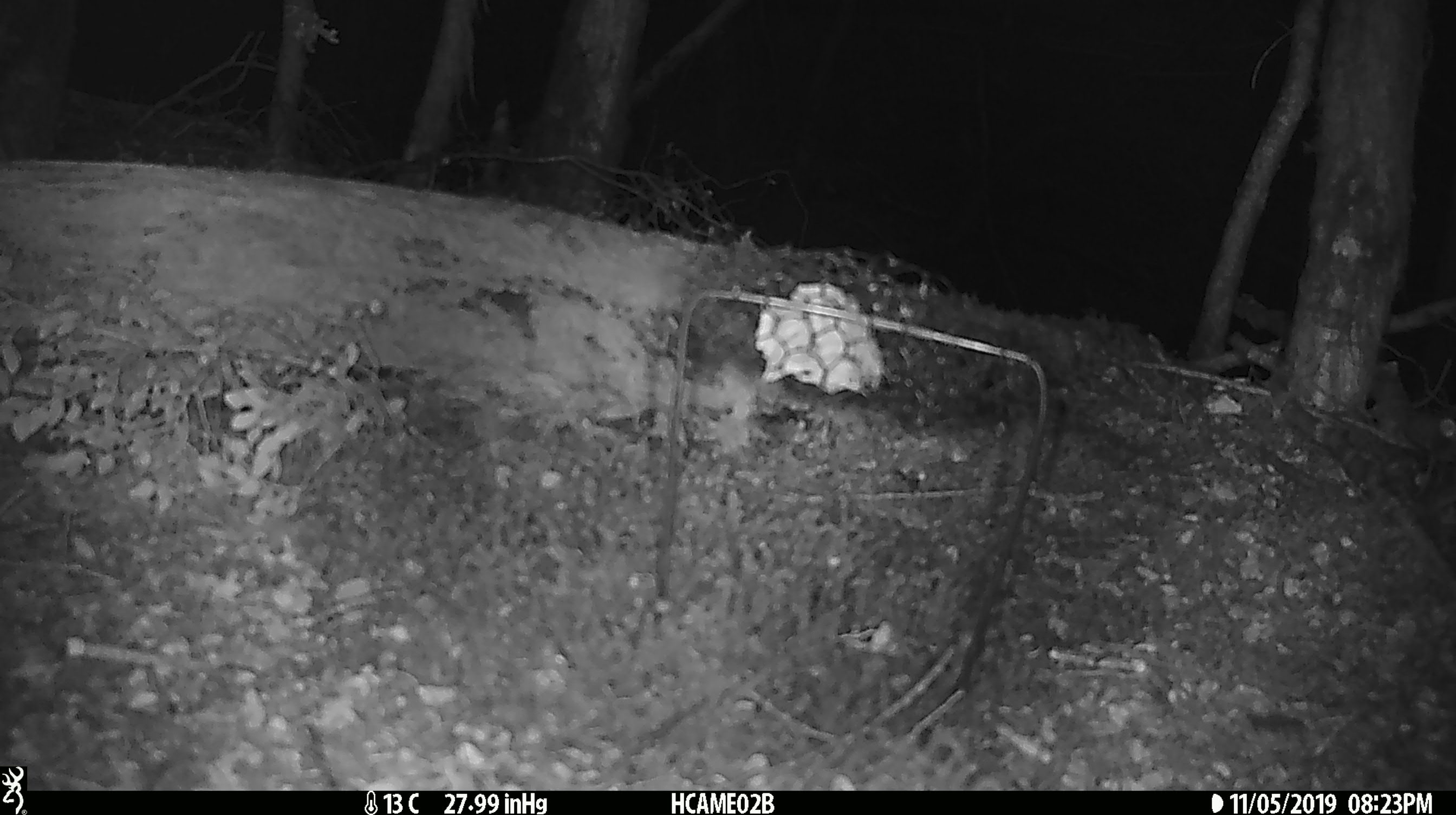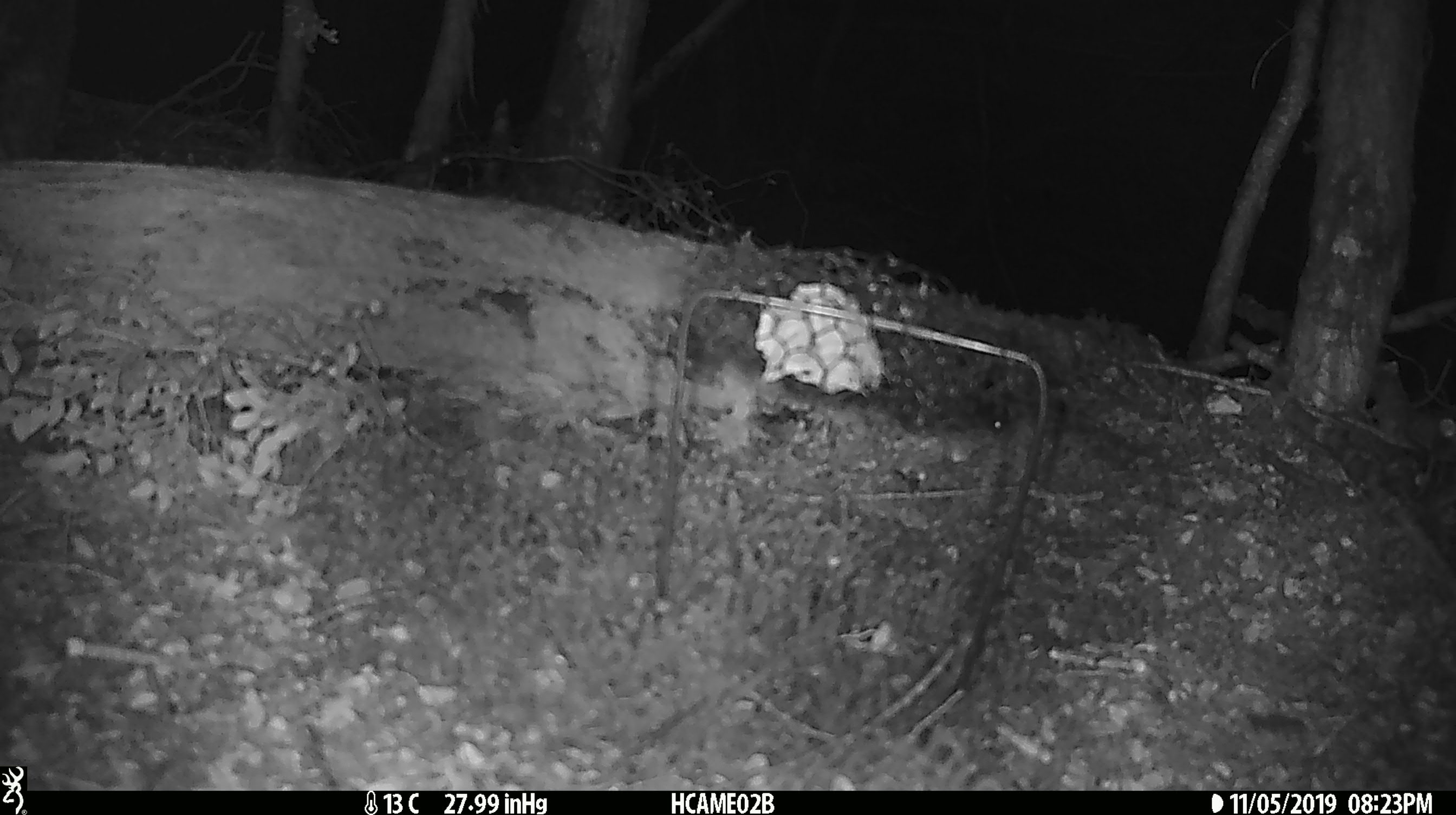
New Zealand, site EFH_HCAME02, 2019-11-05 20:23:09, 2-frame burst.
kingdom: Animalia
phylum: Chordata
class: Mammalia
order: Rodentia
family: Muridae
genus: Mus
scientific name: Mus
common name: mouse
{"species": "mouse (Mus)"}